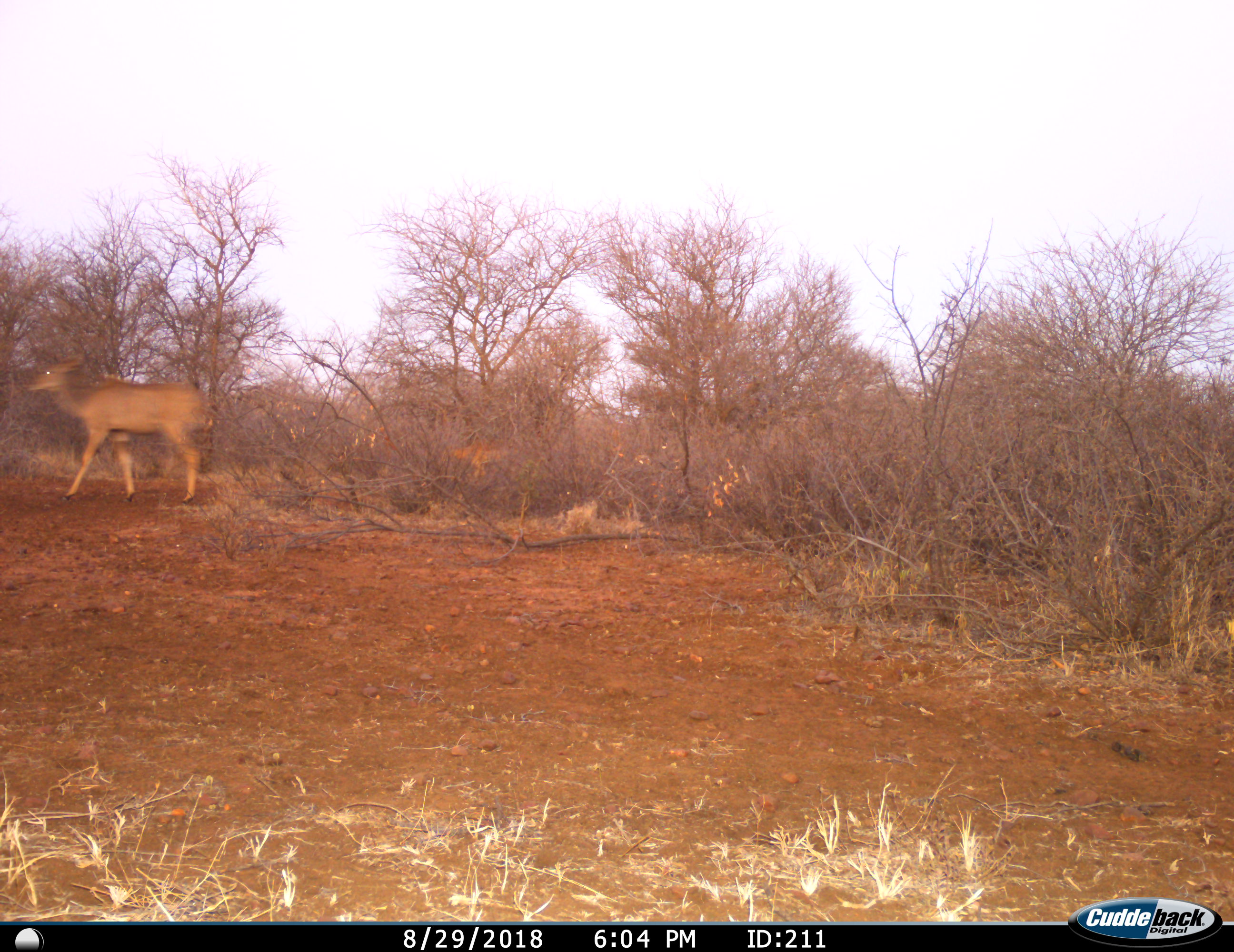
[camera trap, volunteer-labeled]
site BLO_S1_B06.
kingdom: Animalia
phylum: Chordata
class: Mammalia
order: Artiodactyla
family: Bovidae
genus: Tragelaphus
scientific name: Tragelaphus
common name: kudu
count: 1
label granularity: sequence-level